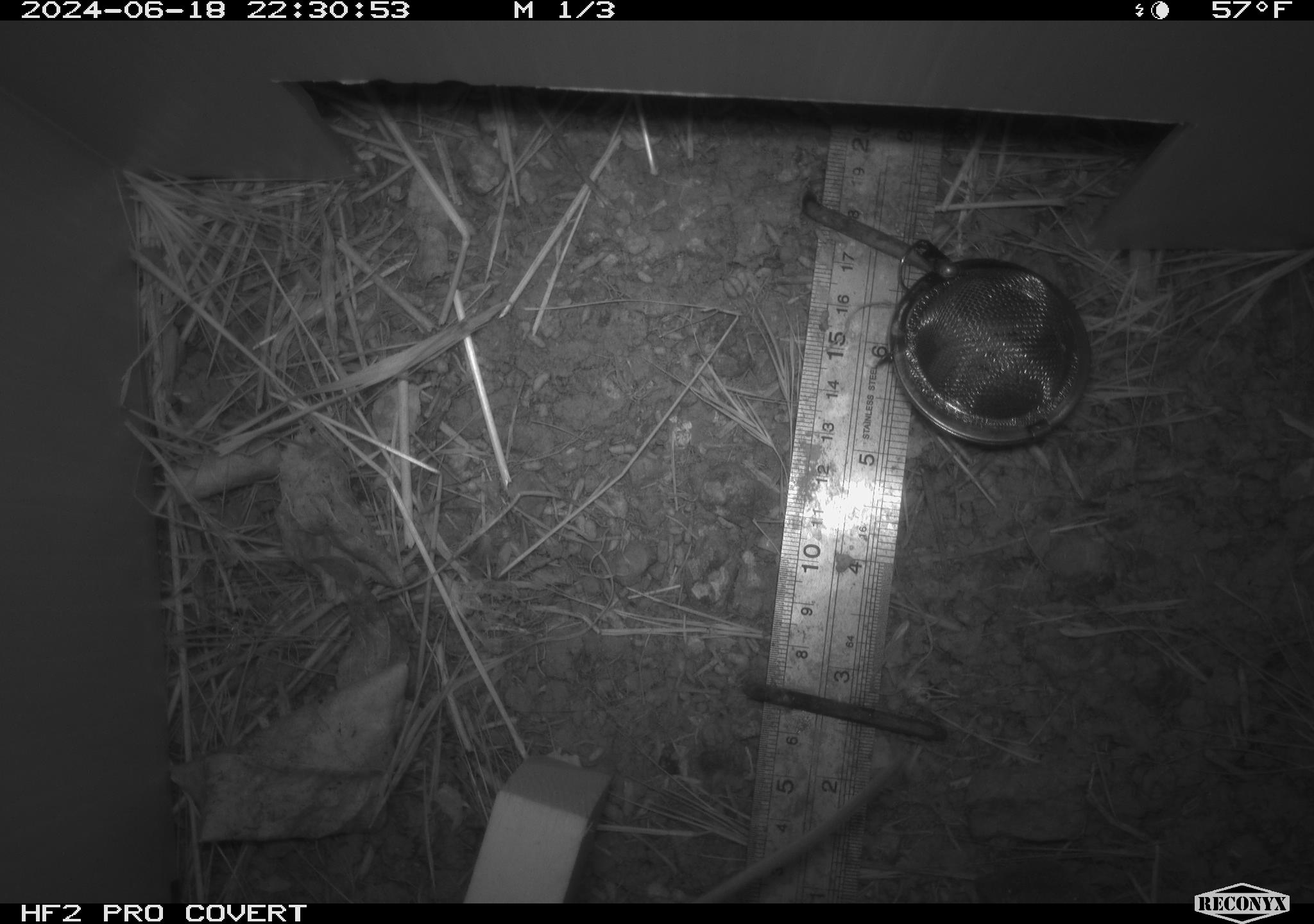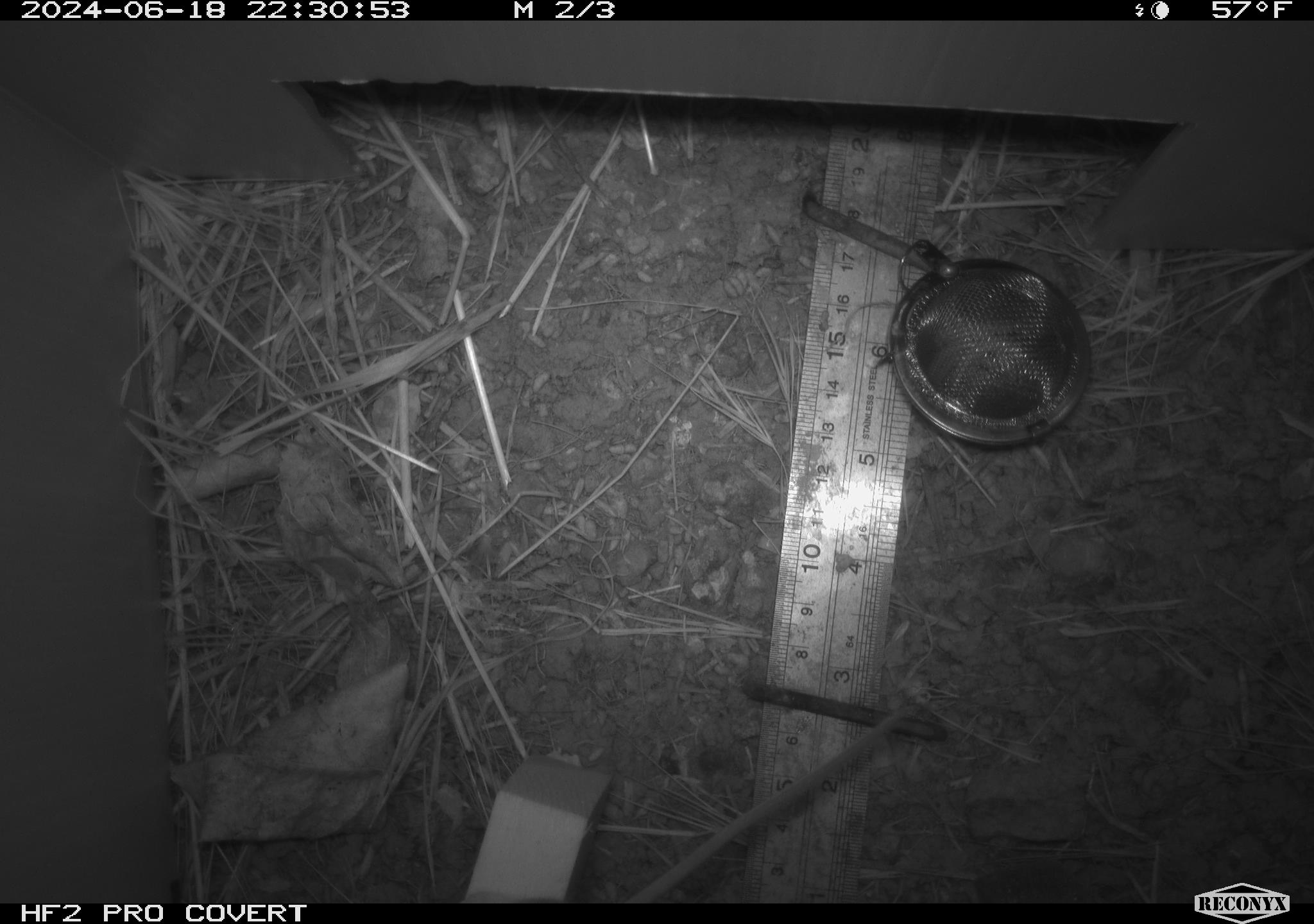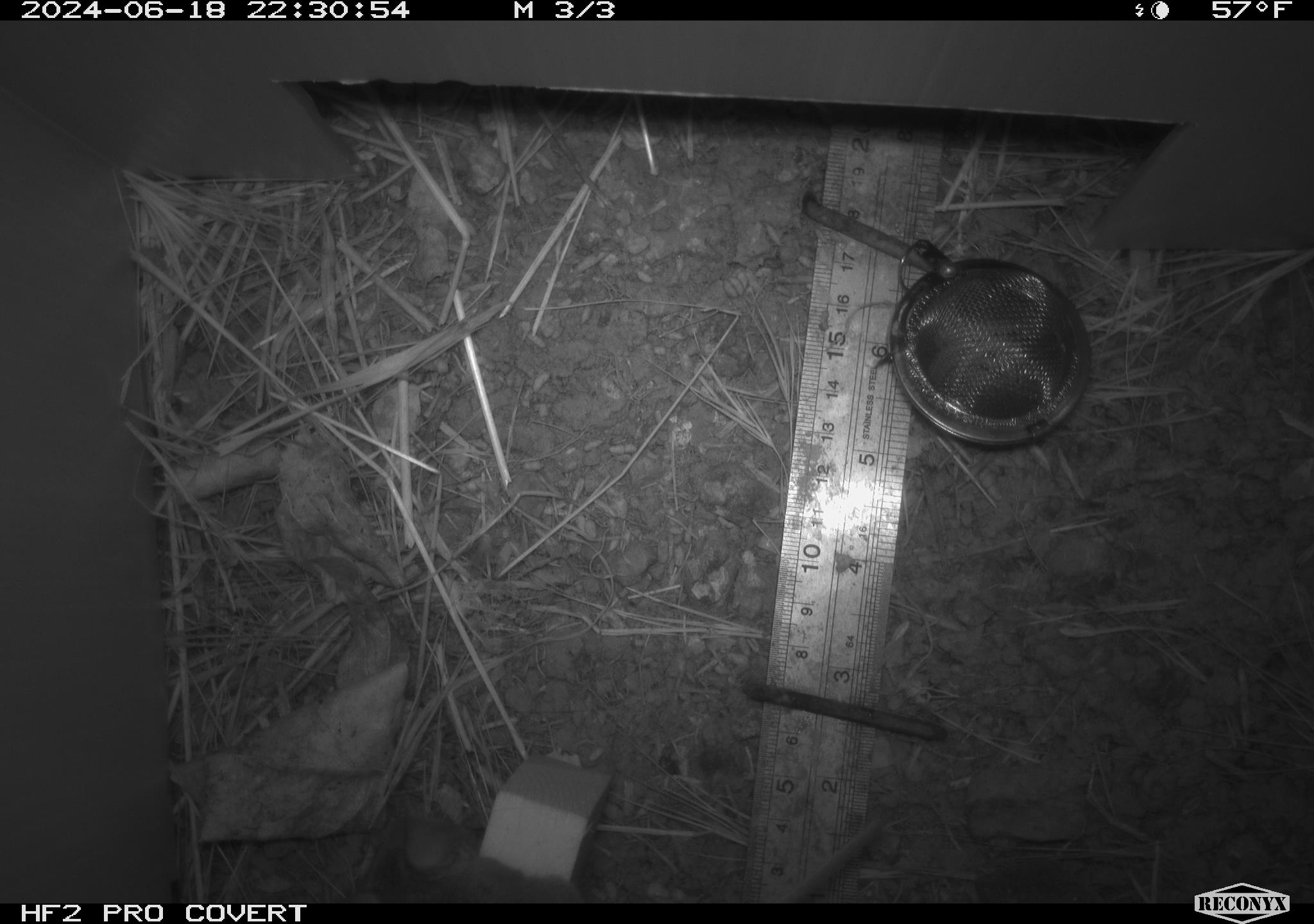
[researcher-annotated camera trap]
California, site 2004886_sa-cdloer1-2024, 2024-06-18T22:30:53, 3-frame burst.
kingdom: Animalia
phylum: Chordata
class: Mammalia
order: Rodentia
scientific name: Rodentia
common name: mouse species